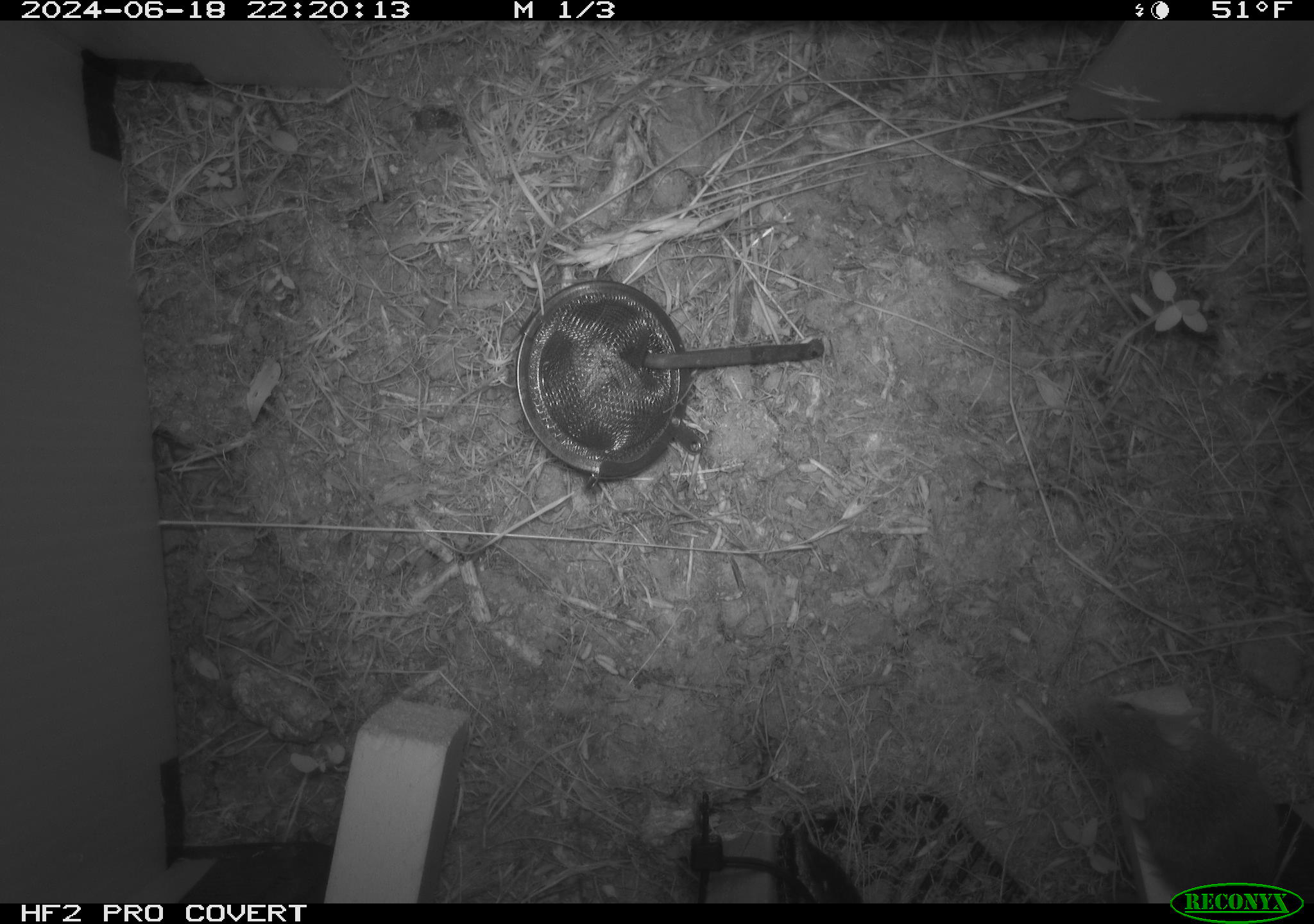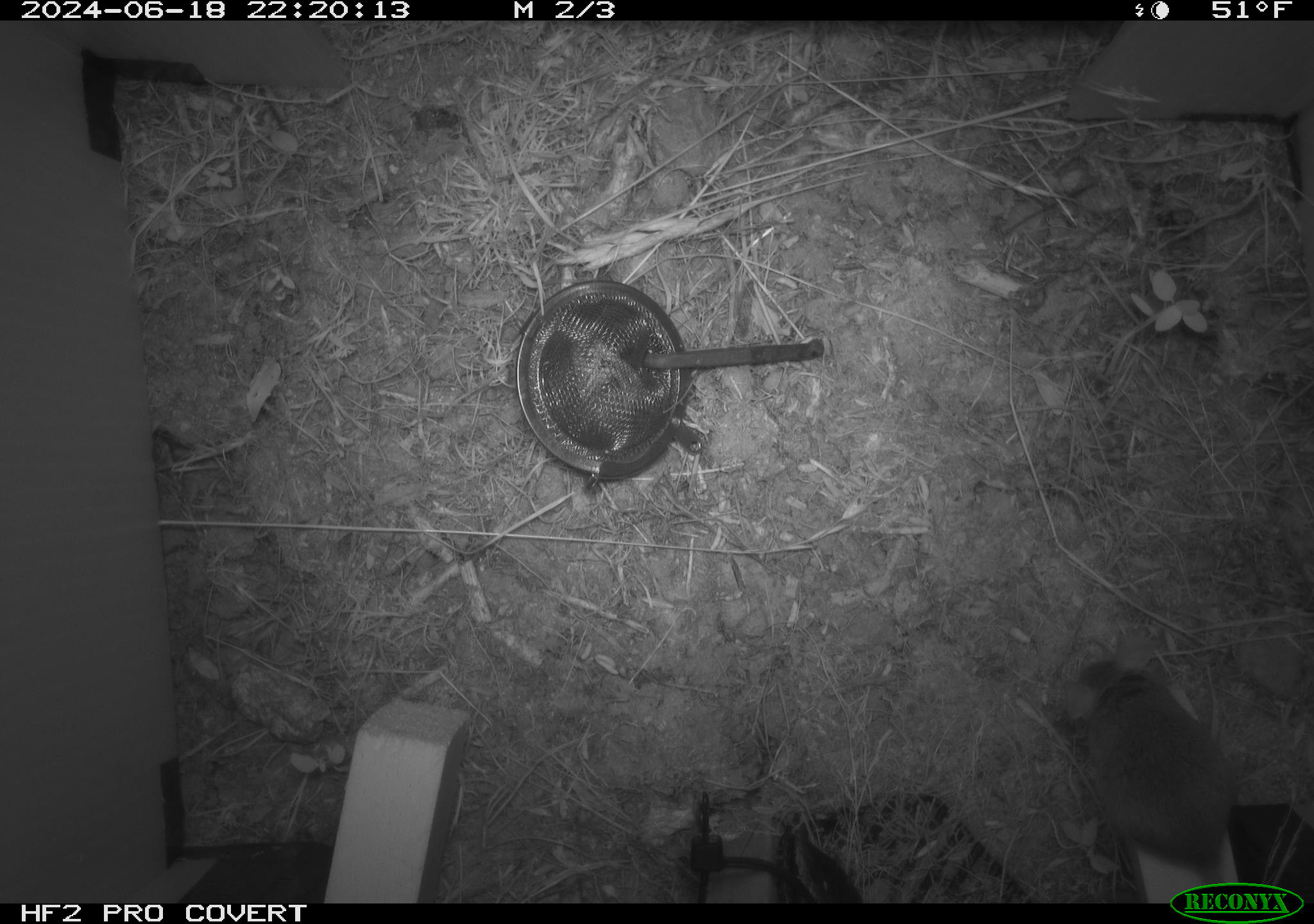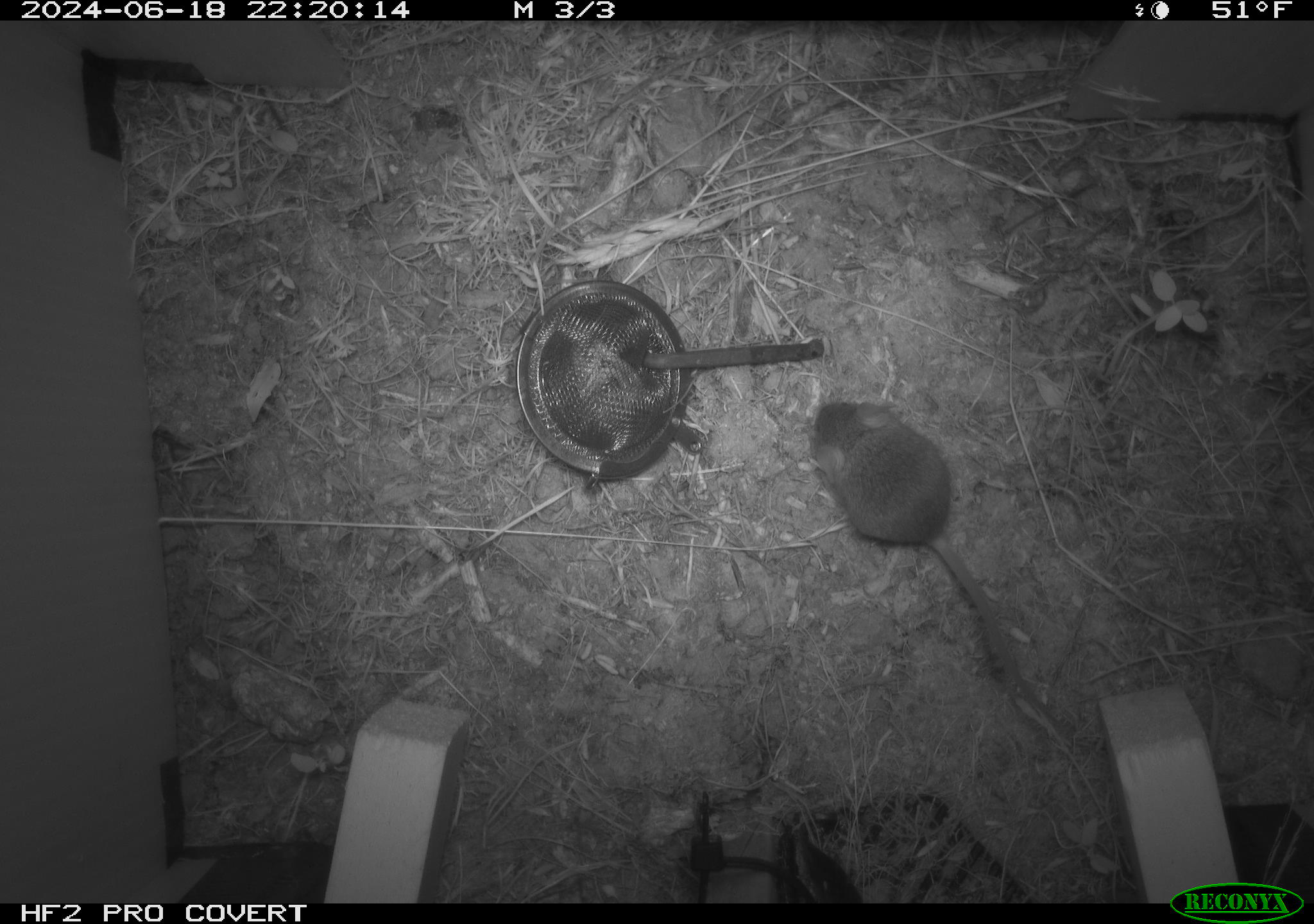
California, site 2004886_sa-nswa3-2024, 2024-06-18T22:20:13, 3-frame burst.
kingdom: Animalia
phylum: Chordata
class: Mammalia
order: Rodentia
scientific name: Rodentia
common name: rodent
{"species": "rodent (Rodentia)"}